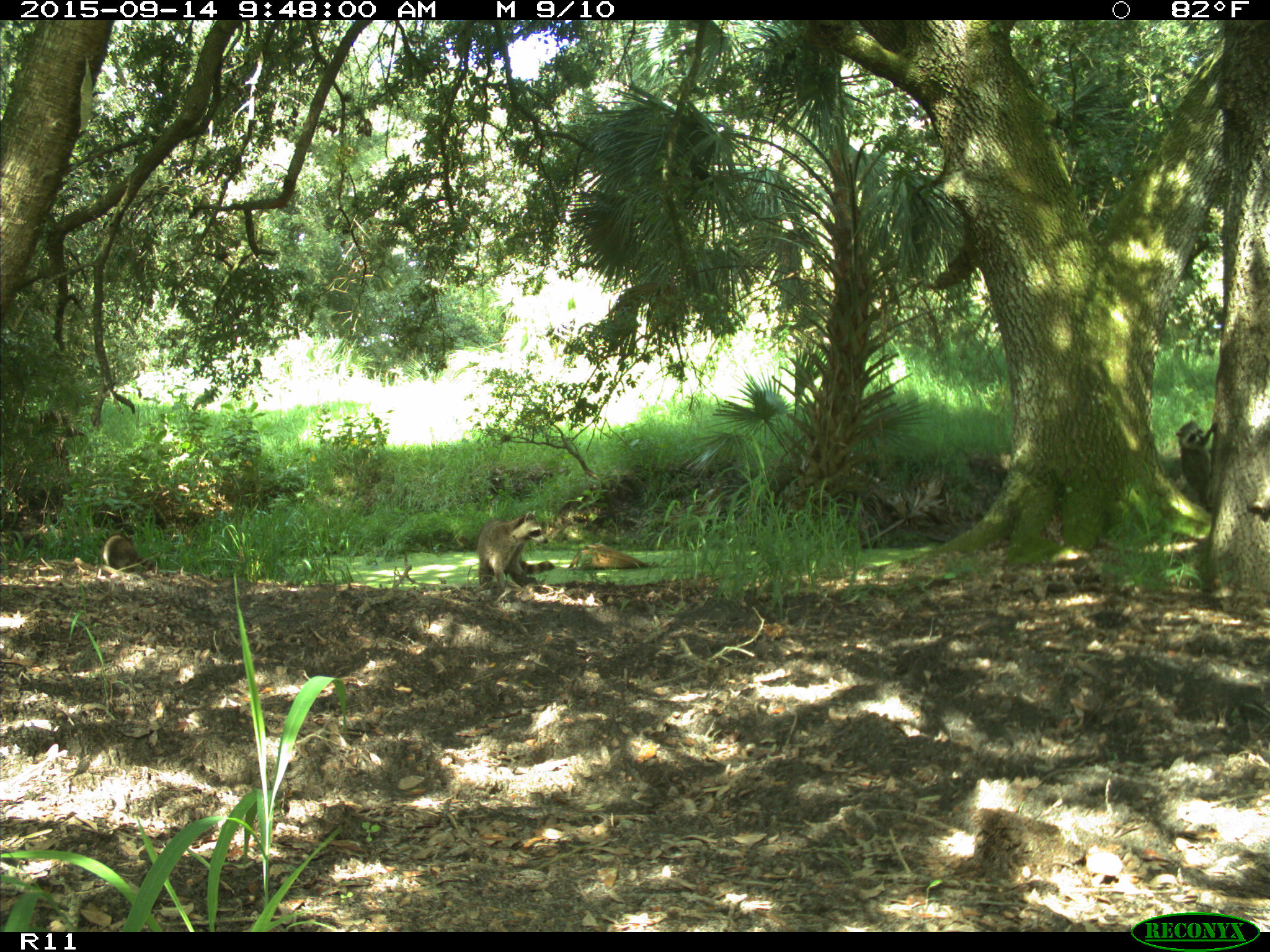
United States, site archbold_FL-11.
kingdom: Animalia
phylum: Chordata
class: Mammalia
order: Carnivora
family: Procyonidae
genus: Procyon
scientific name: Procyon lotor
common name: common raccoon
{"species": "Procyon lotor (common raccoon)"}